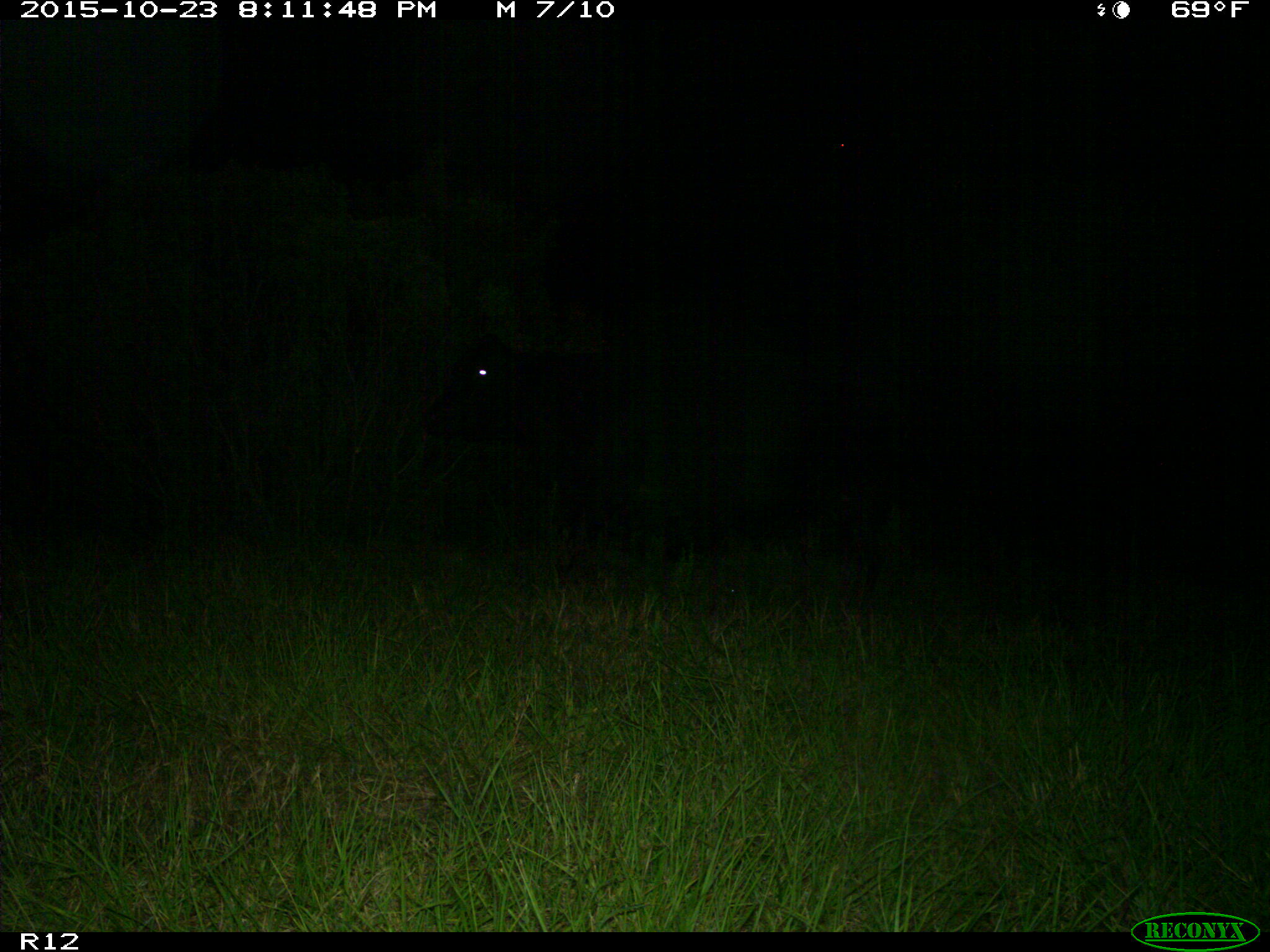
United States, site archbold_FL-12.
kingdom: Animalia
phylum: Chordata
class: Mammalia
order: Artiodactyla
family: Bovidae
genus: Bos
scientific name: Bos taurus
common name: domestic cow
Bos taurus (domestic cow).